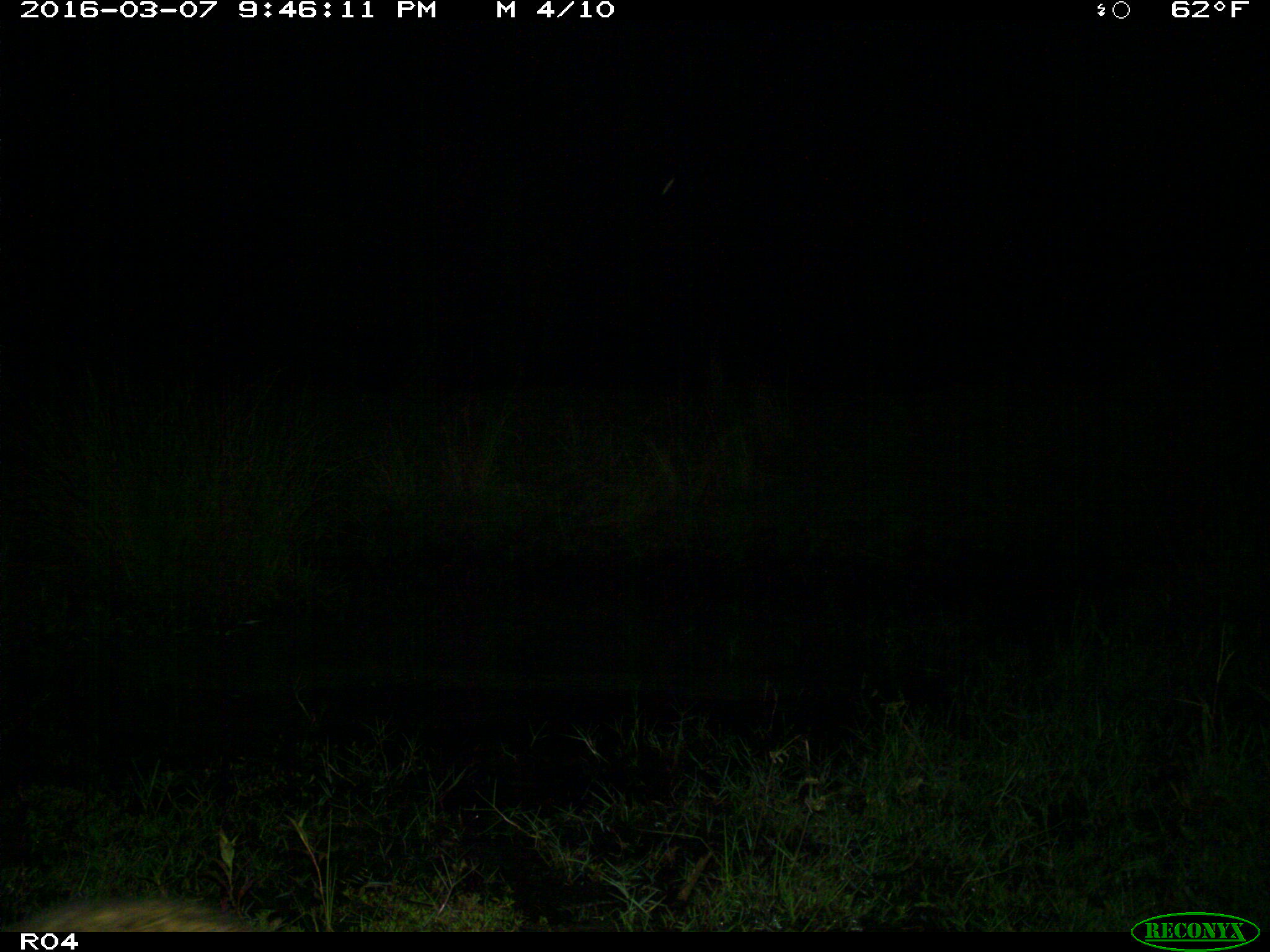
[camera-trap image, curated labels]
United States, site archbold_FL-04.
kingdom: Animalia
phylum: Chordata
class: Mammalia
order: Carnivora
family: Procyonidae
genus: Procyon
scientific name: Procyon lotor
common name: common raccoon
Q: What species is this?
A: Procyon lotor (common raccoon).